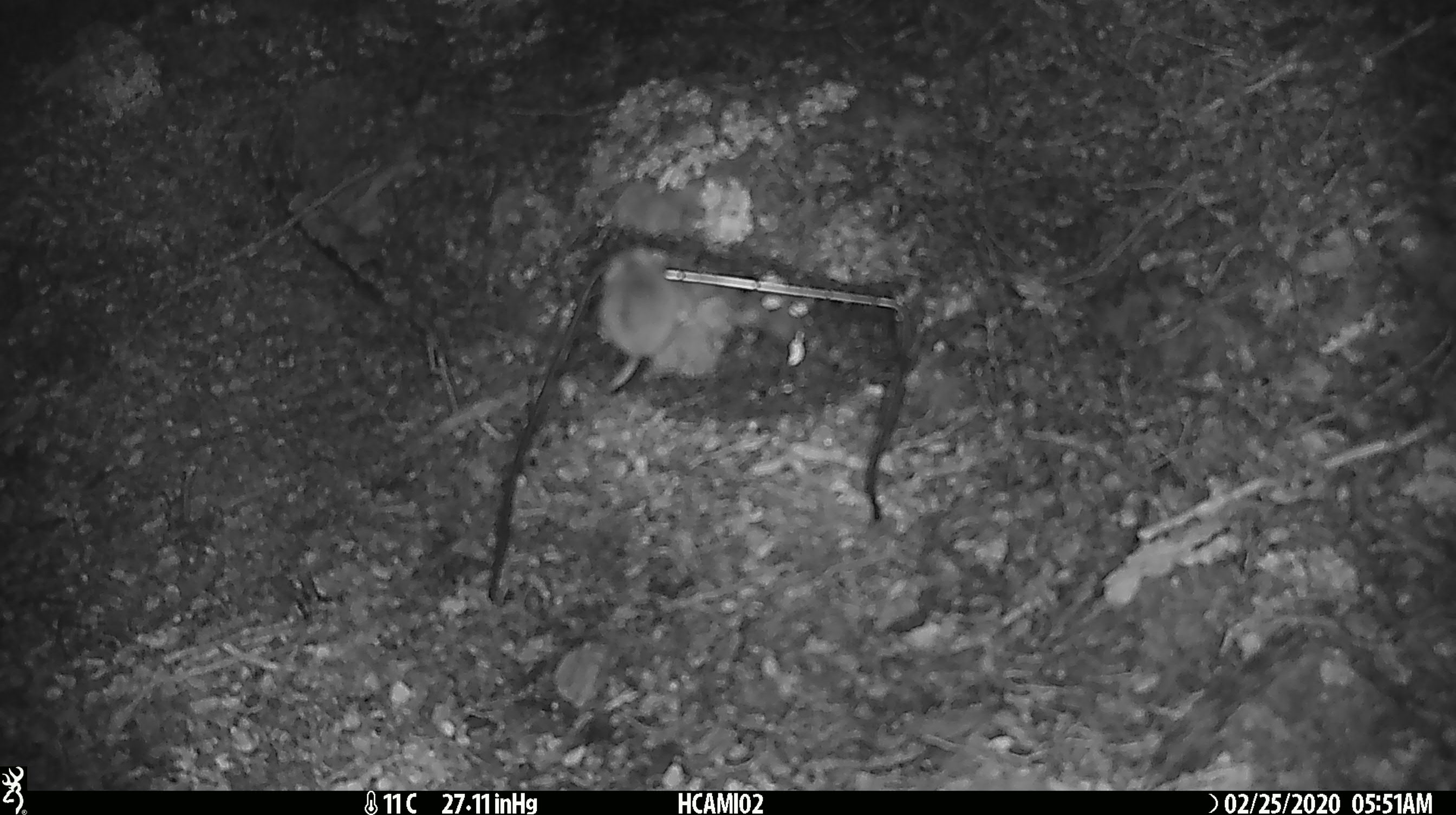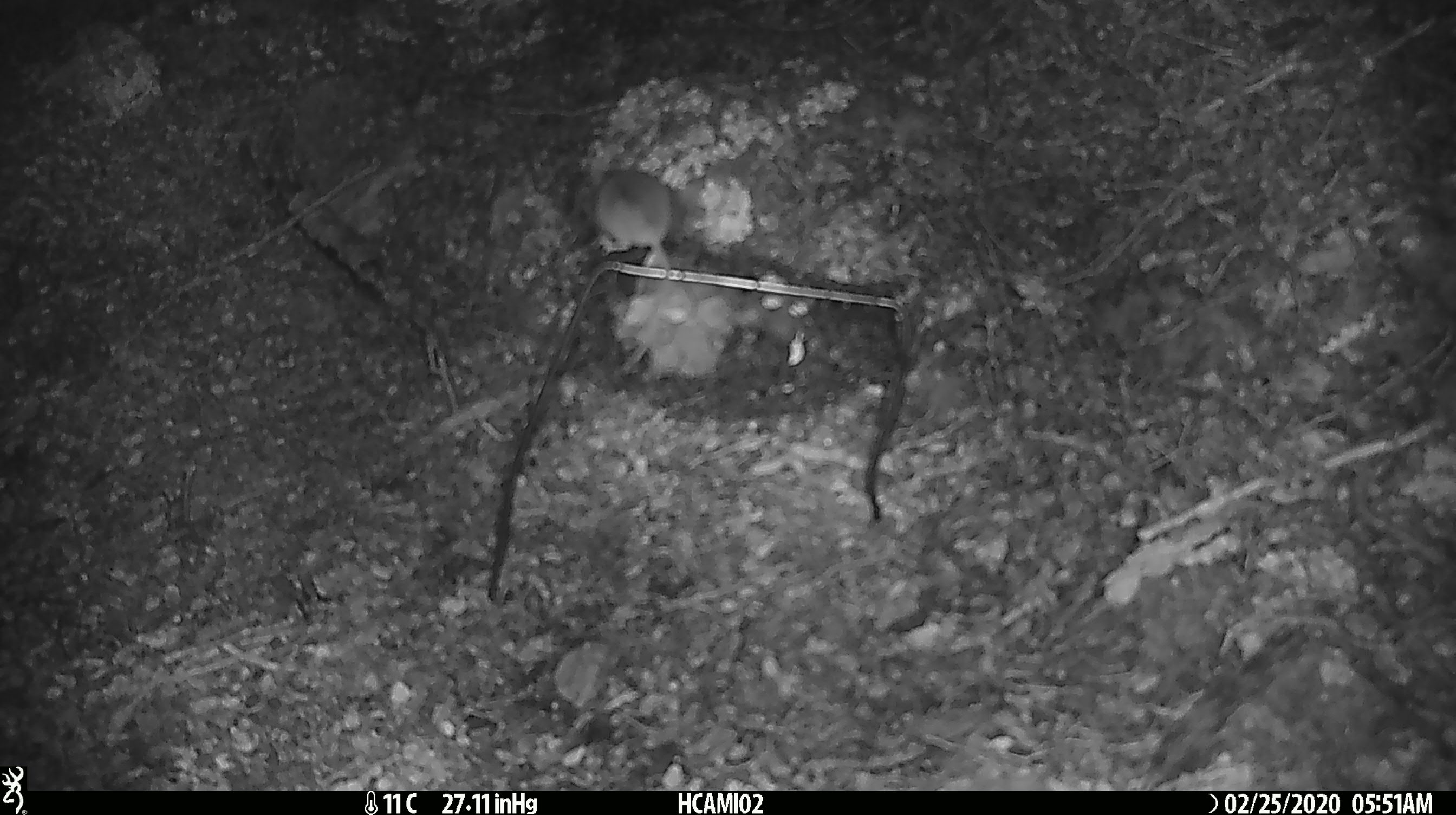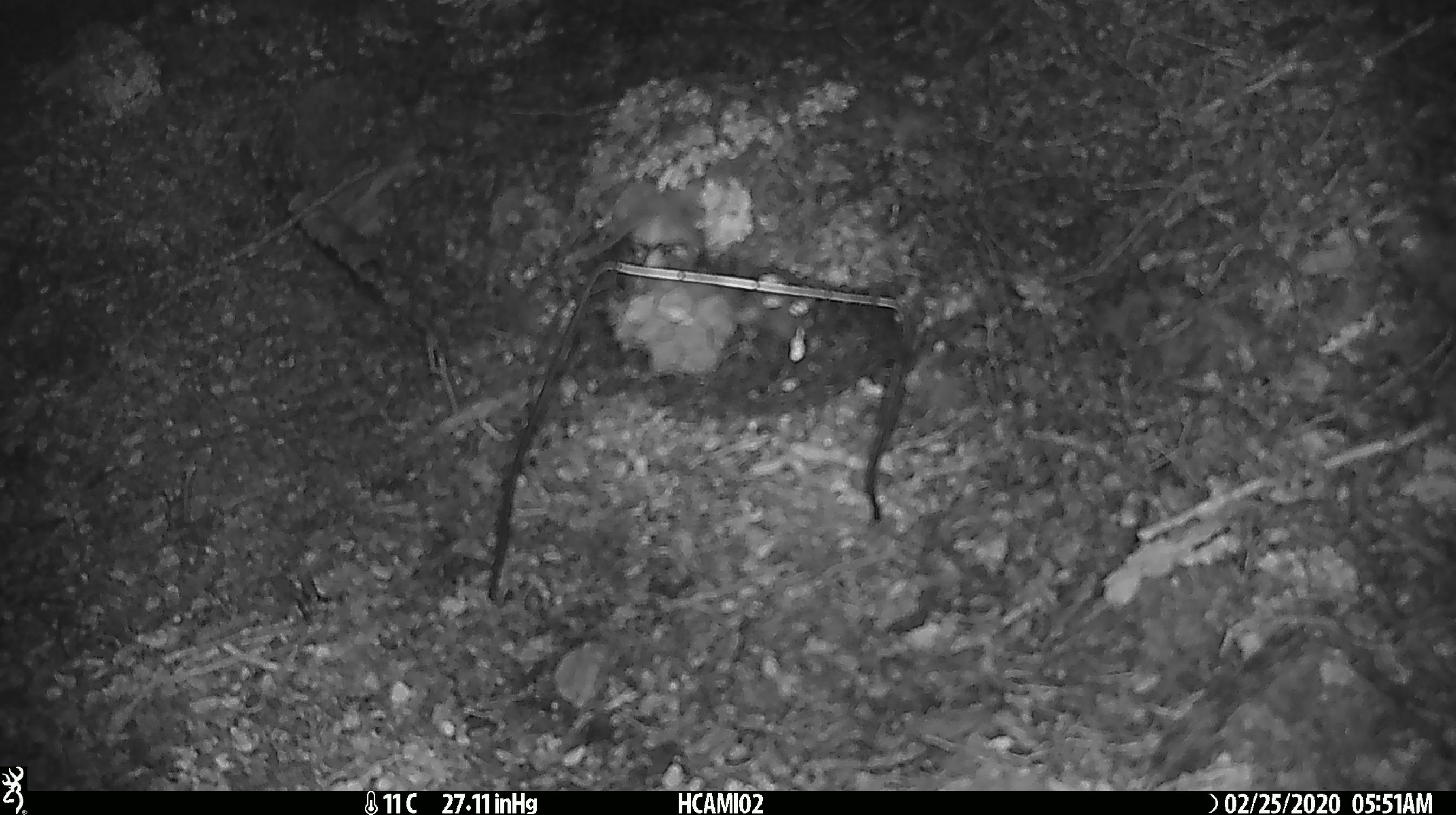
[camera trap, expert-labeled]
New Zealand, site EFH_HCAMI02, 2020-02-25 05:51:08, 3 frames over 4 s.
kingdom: Animalia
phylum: Chordata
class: Mammalia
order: Rodentia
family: Muridae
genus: Mus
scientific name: Mus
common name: mouse